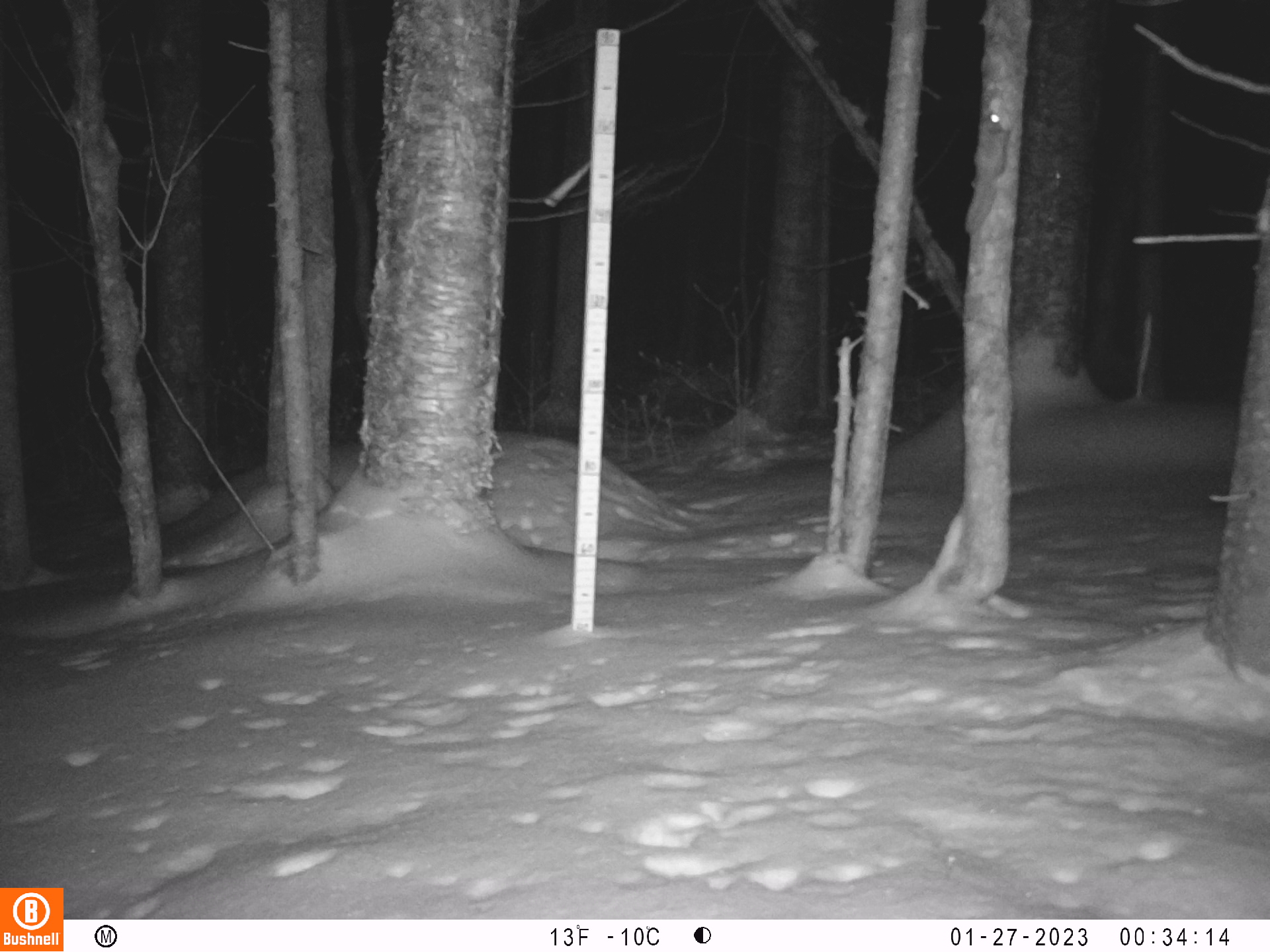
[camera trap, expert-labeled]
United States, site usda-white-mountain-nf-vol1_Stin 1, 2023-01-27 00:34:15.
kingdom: Animalia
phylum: Chordata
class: Mammalia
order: Rodentia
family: Sciuridae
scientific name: Sciuridae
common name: squirrel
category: squirrel sp.